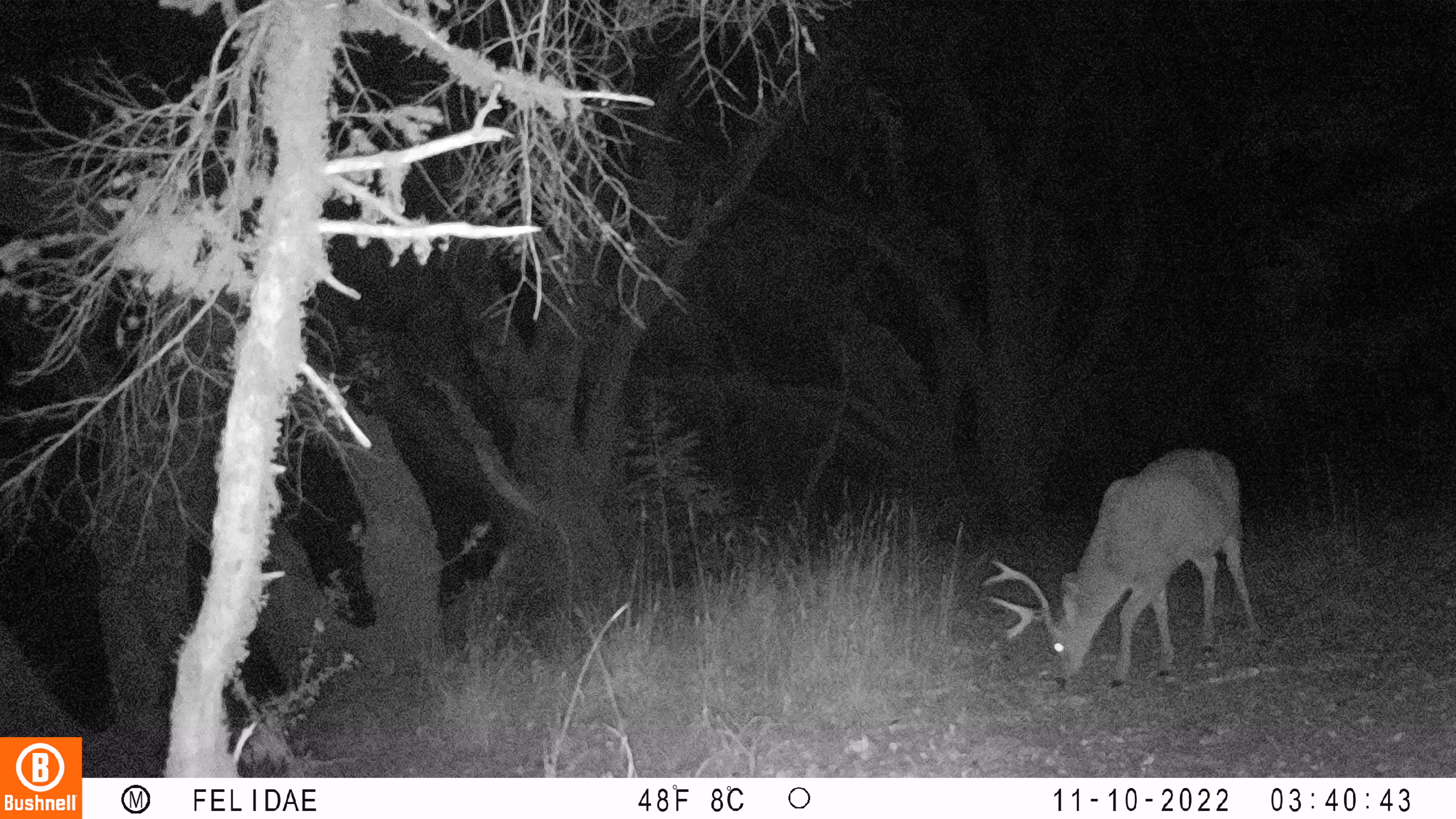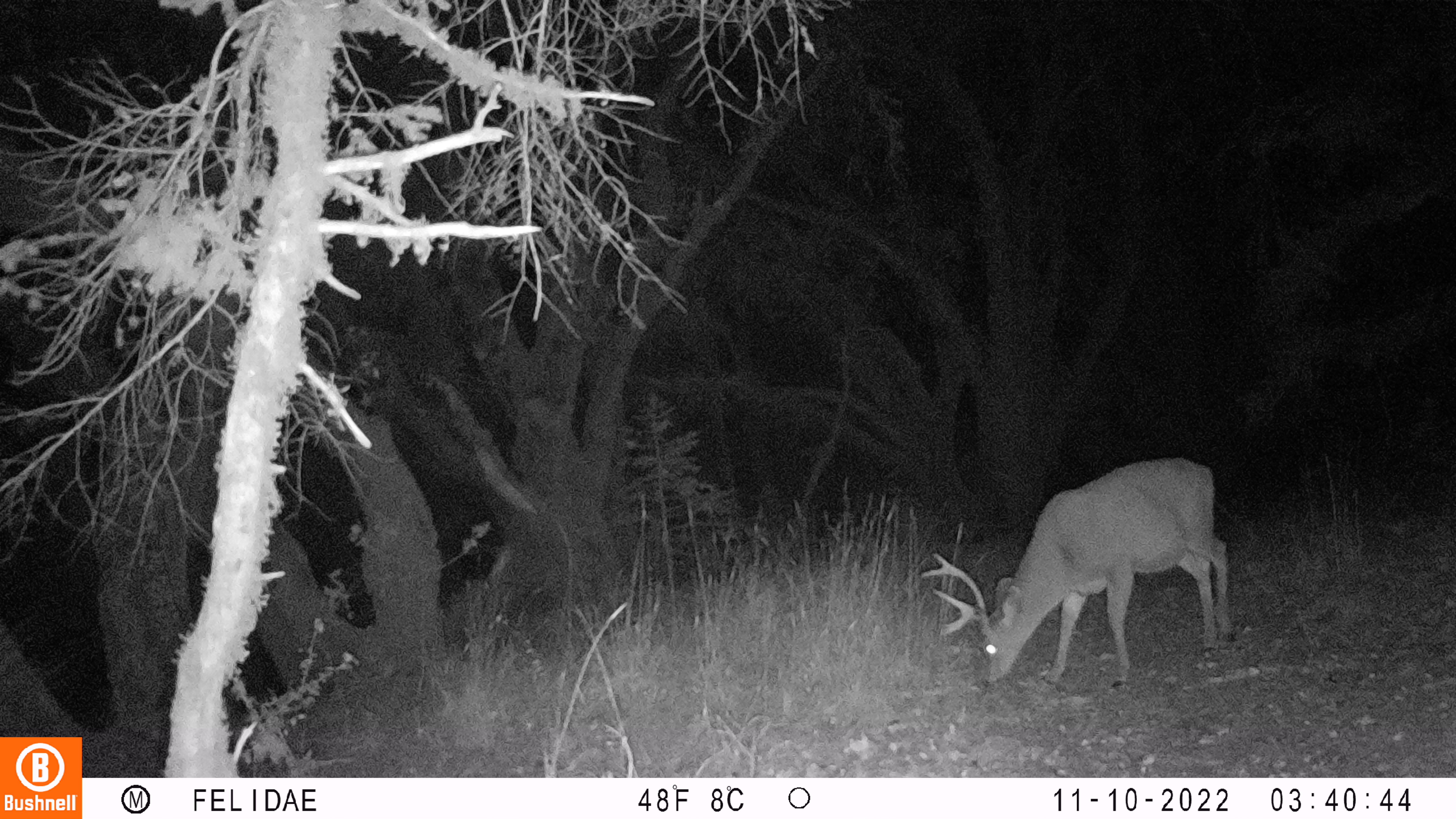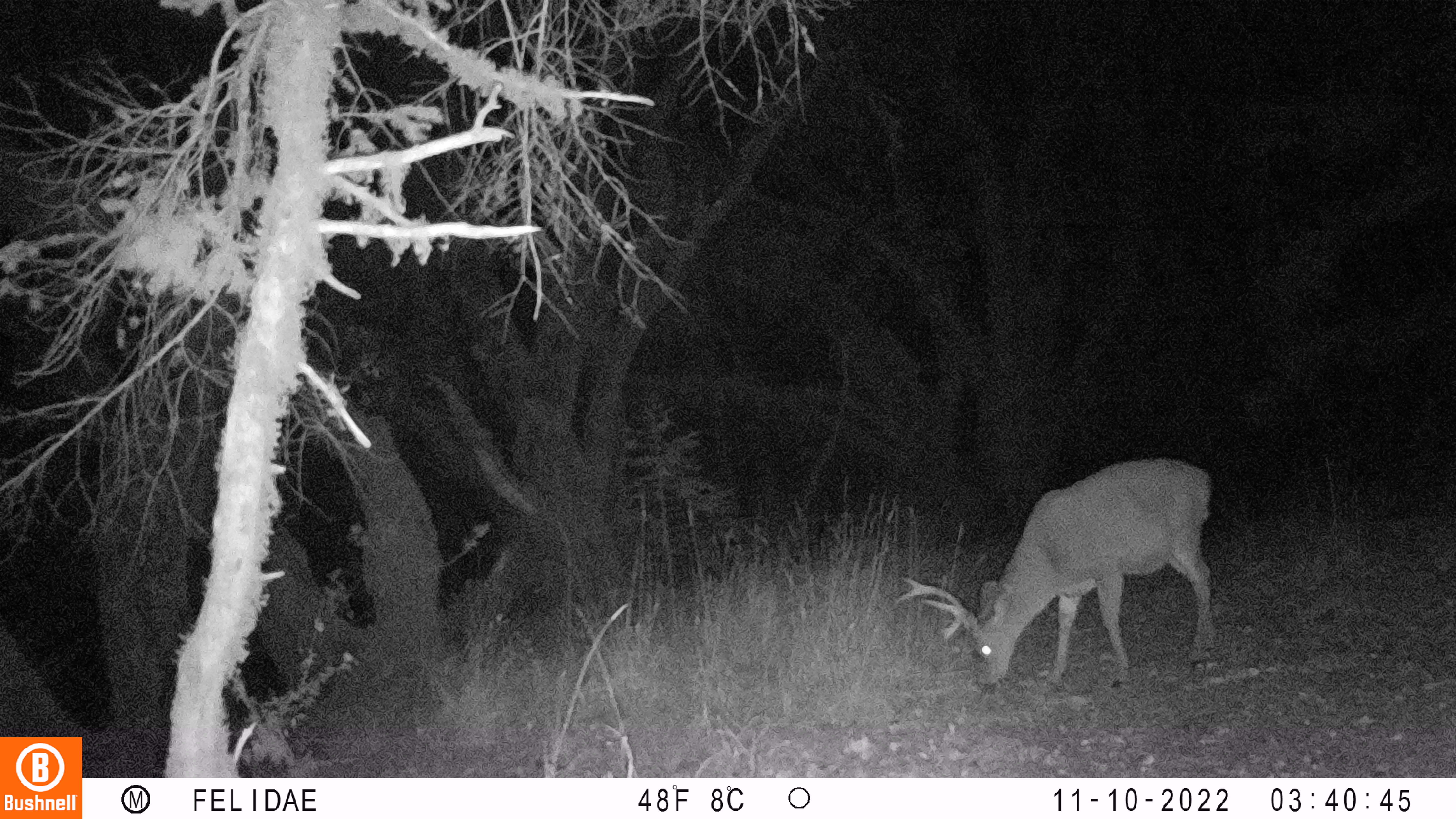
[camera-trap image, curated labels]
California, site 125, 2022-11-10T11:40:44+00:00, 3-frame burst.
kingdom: Animalia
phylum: Chordata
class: Mammalia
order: Artiodactyla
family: Cervidae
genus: Odocoileus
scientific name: Odocoileus hemionus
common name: mule deer